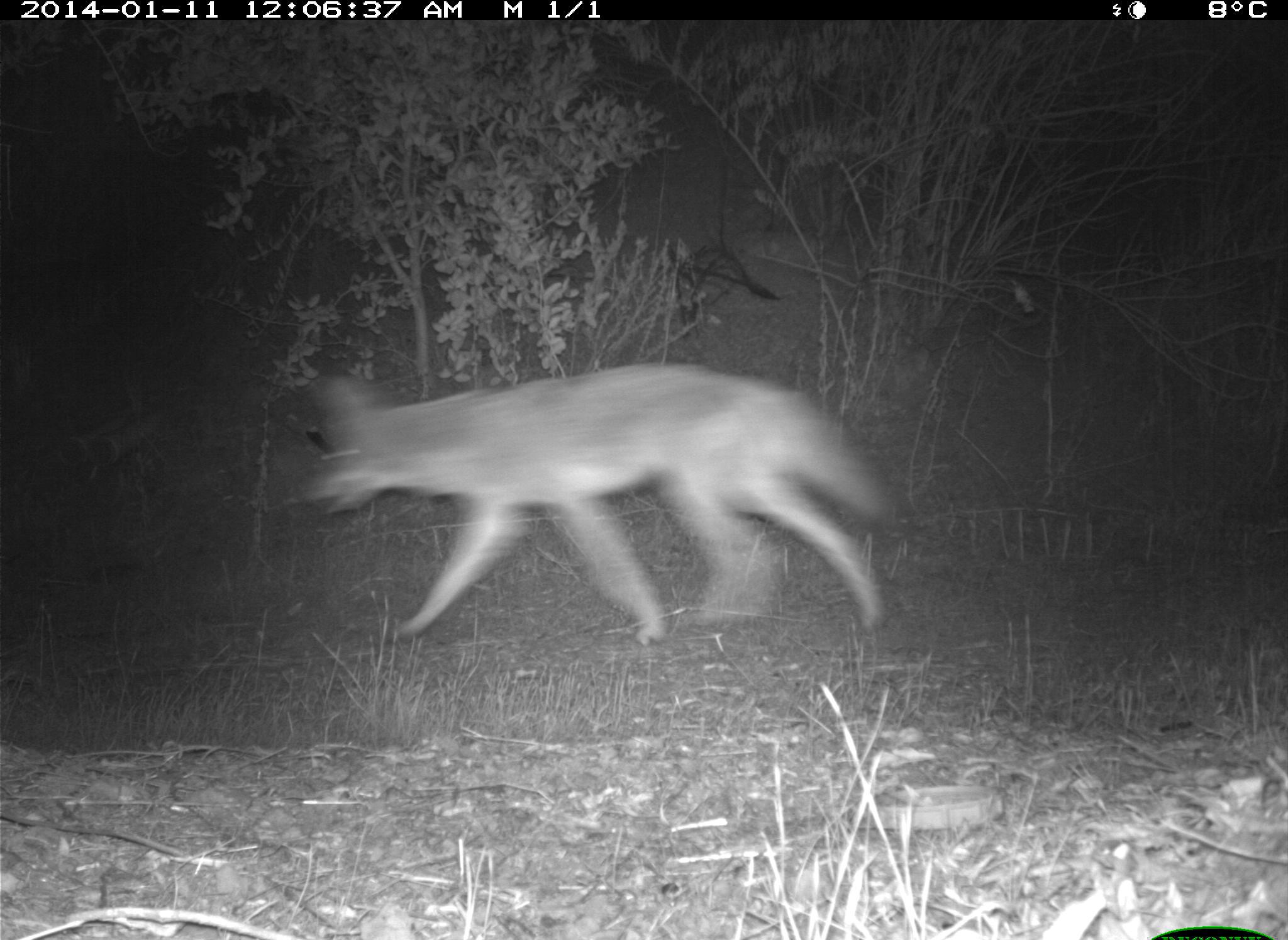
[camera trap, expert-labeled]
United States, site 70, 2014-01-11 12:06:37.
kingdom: Animalia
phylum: Chordata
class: Mammalia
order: Carnivora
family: Canidae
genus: Canis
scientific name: Canis latrans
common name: coyote